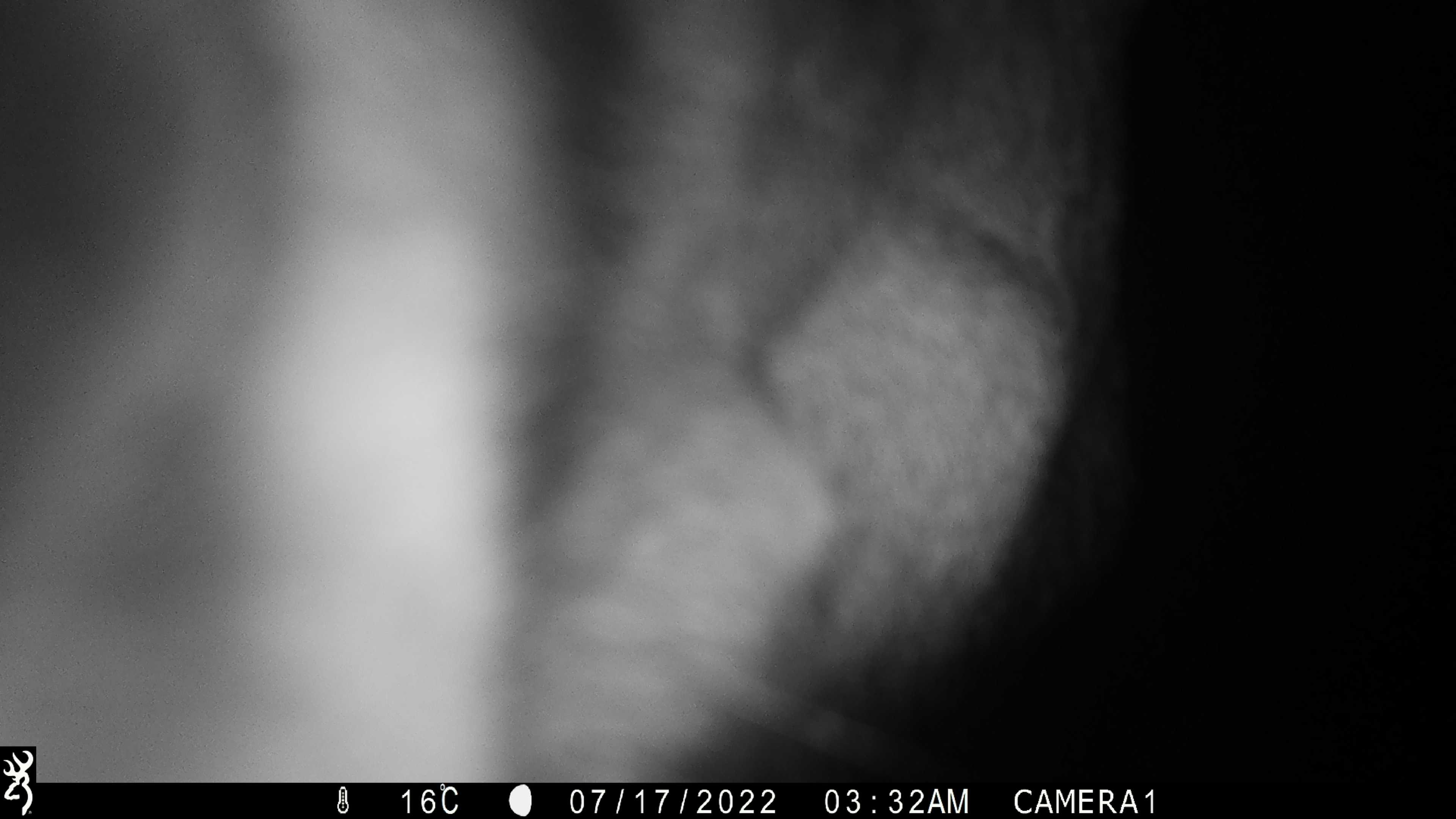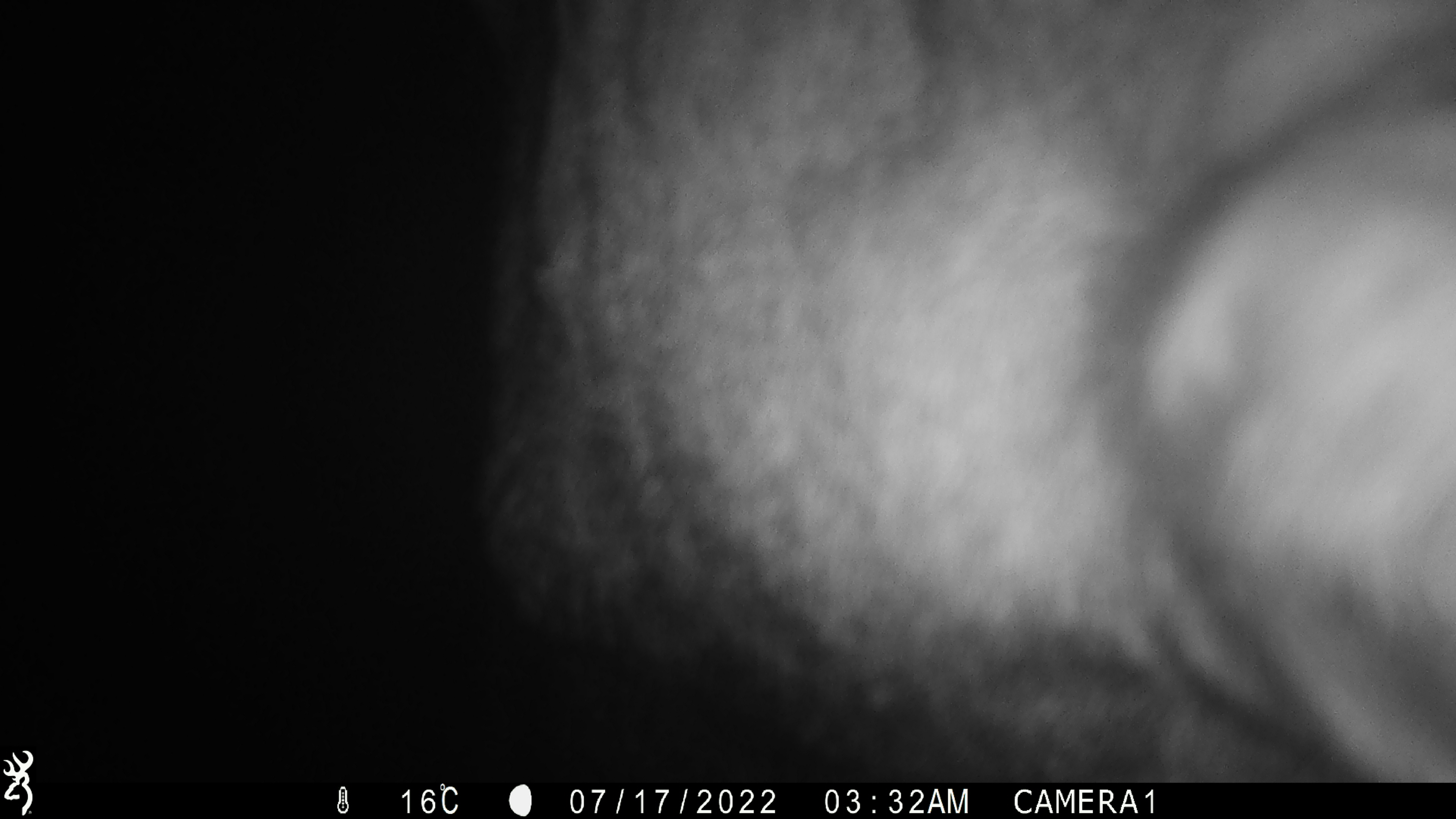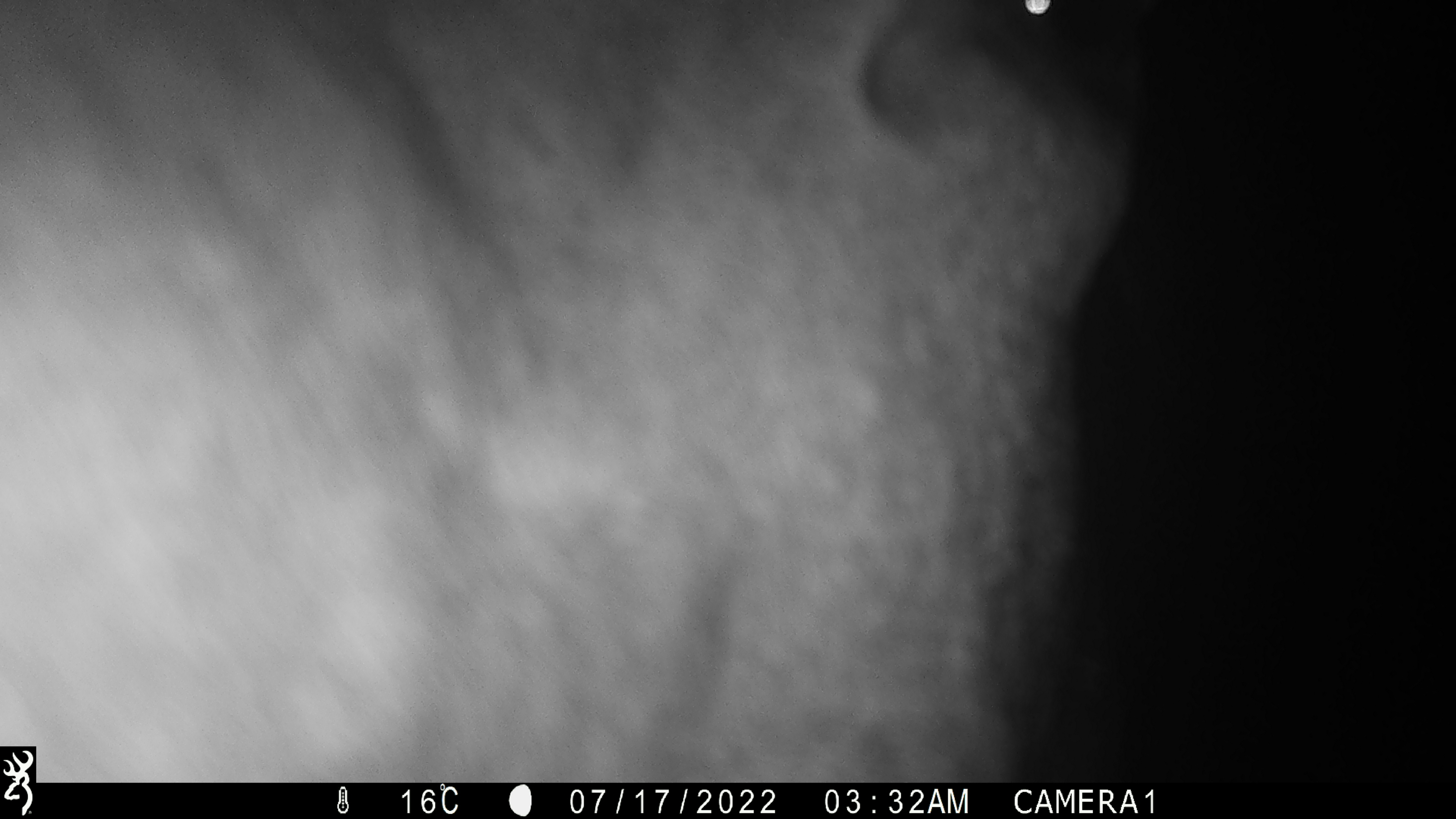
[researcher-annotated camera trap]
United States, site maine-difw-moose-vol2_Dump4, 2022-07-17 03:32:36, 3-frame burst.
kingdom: Animalia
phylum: Chordata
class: Mammalia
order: Artiodactyla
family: Cervidae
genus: Alces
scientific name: Alces alces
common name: moose